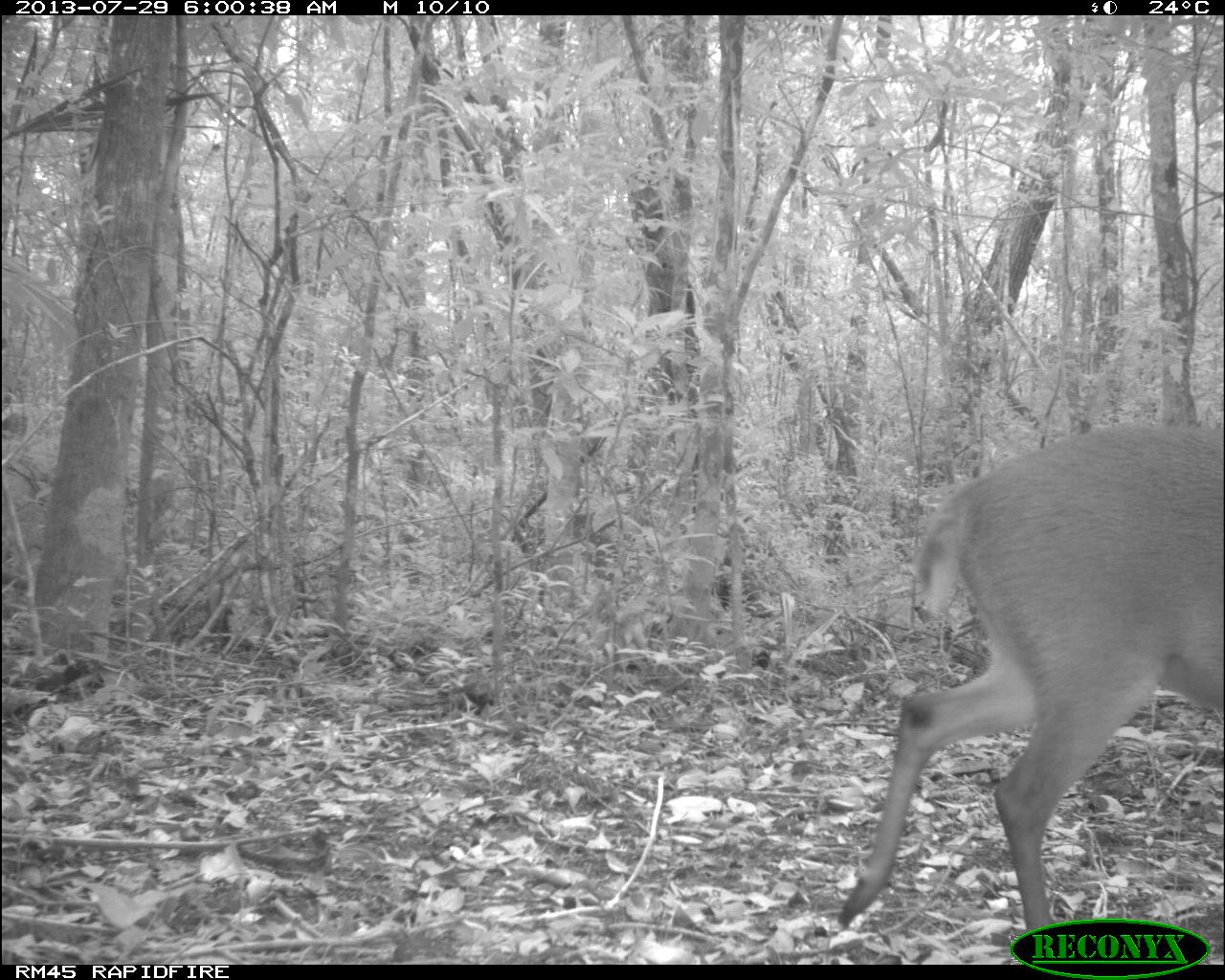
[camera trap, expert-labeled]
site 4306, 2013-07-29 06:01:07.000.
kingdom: Animalia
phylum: Chordata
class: Mammalia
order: Artiodactyla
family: Cervidae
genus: Mazama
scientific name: Mazama temama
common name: central american red brocket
Mazama temama (central american red brocket), count 1, sex male.